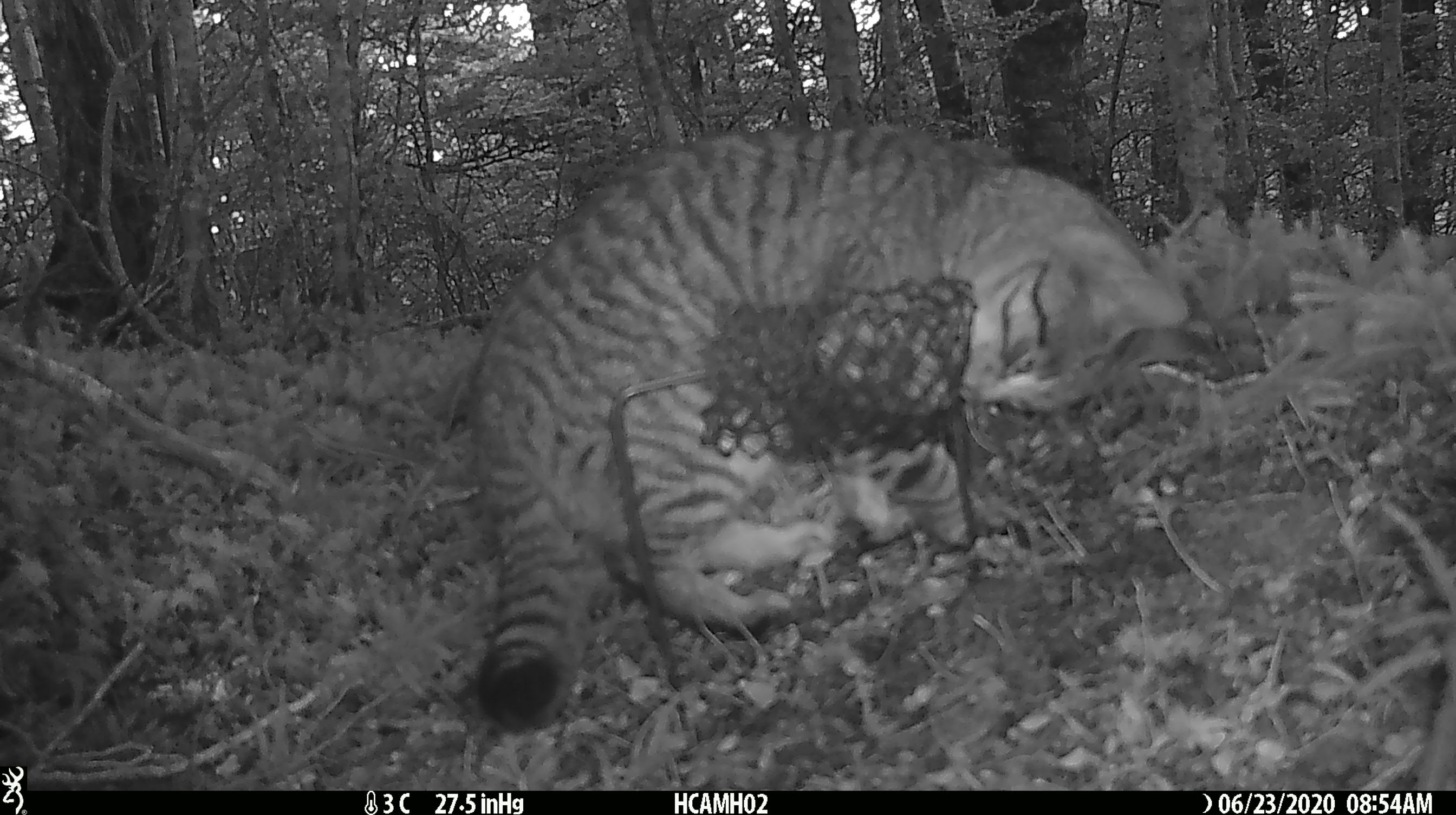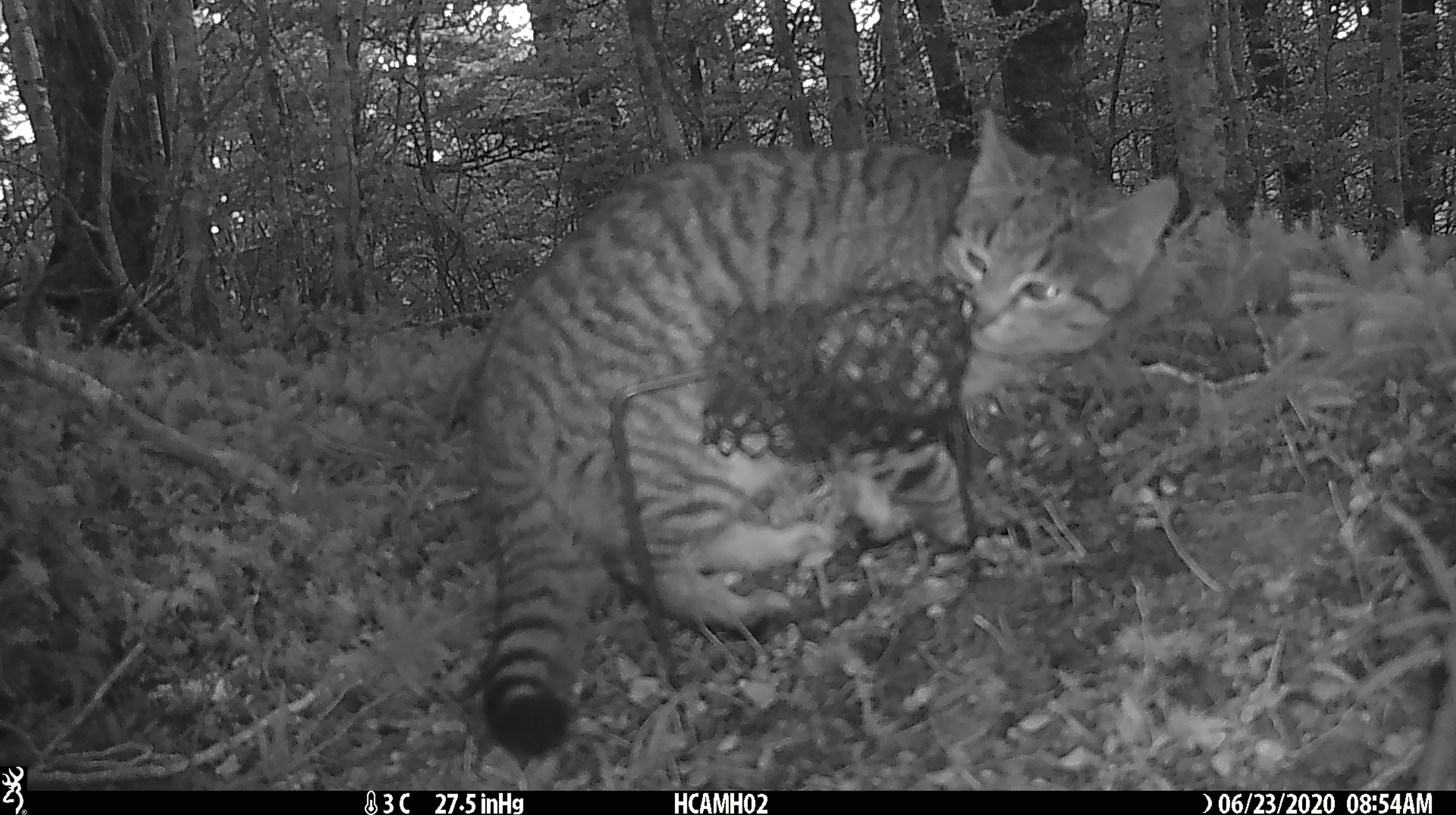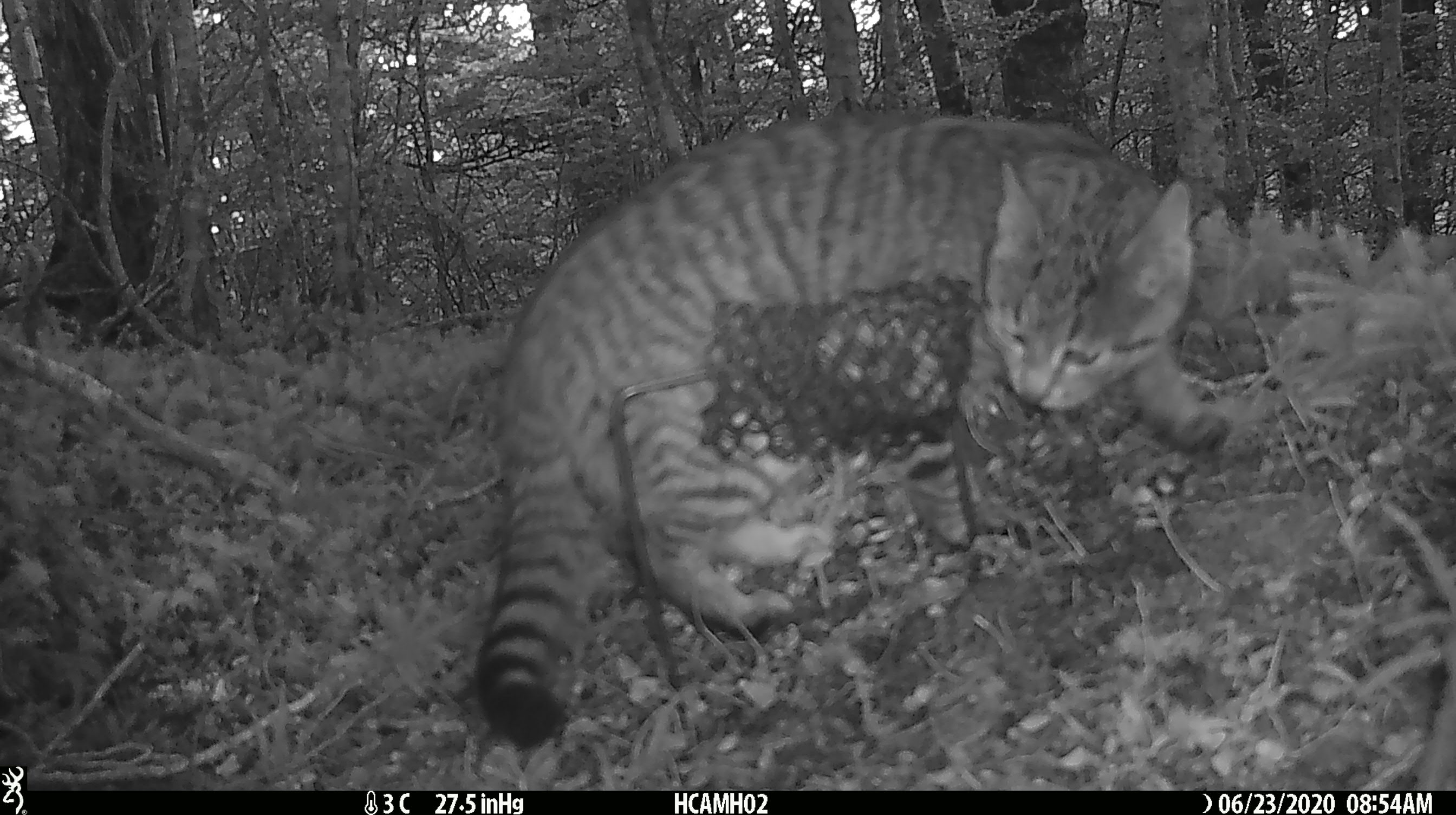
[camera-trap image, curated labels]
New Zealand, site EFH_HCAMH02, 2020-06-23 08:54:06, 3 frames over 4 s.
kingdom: Animalia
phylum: Chordata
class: Mammalia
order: Carnivora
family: Felidae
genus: Felis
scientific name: Felis catus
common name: domestic cat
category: cat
Cat (domestic cat) (Felis catus).